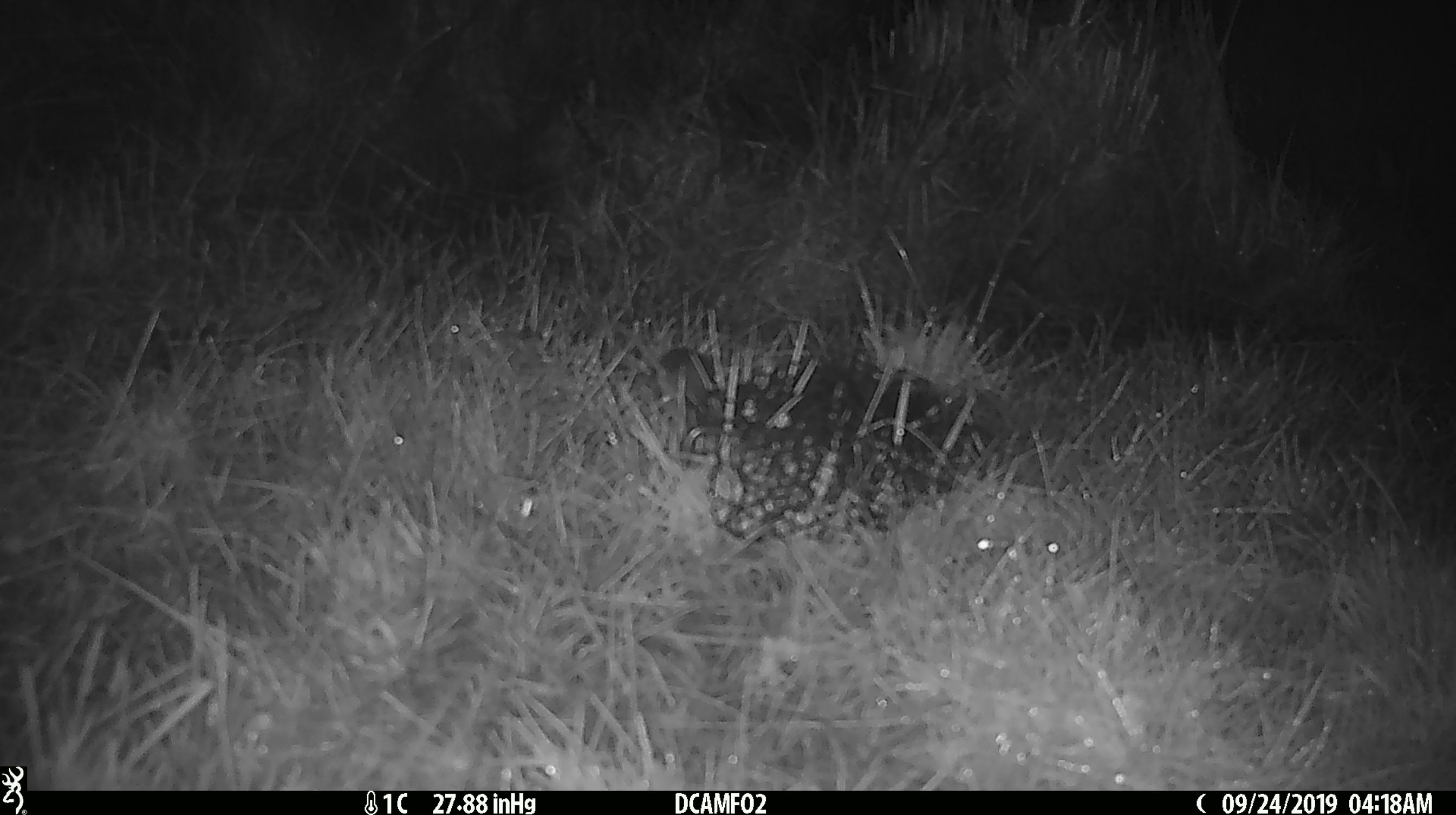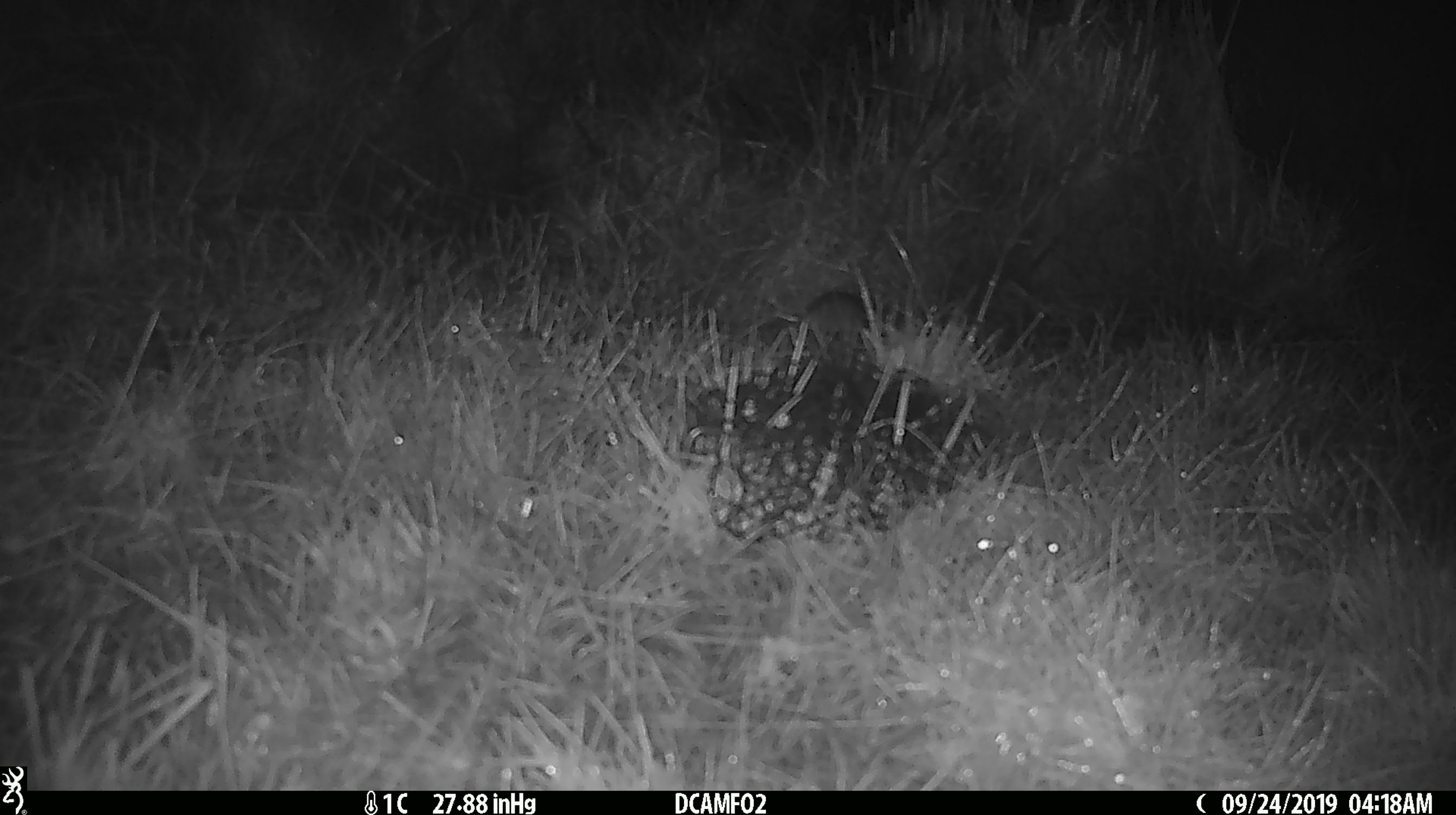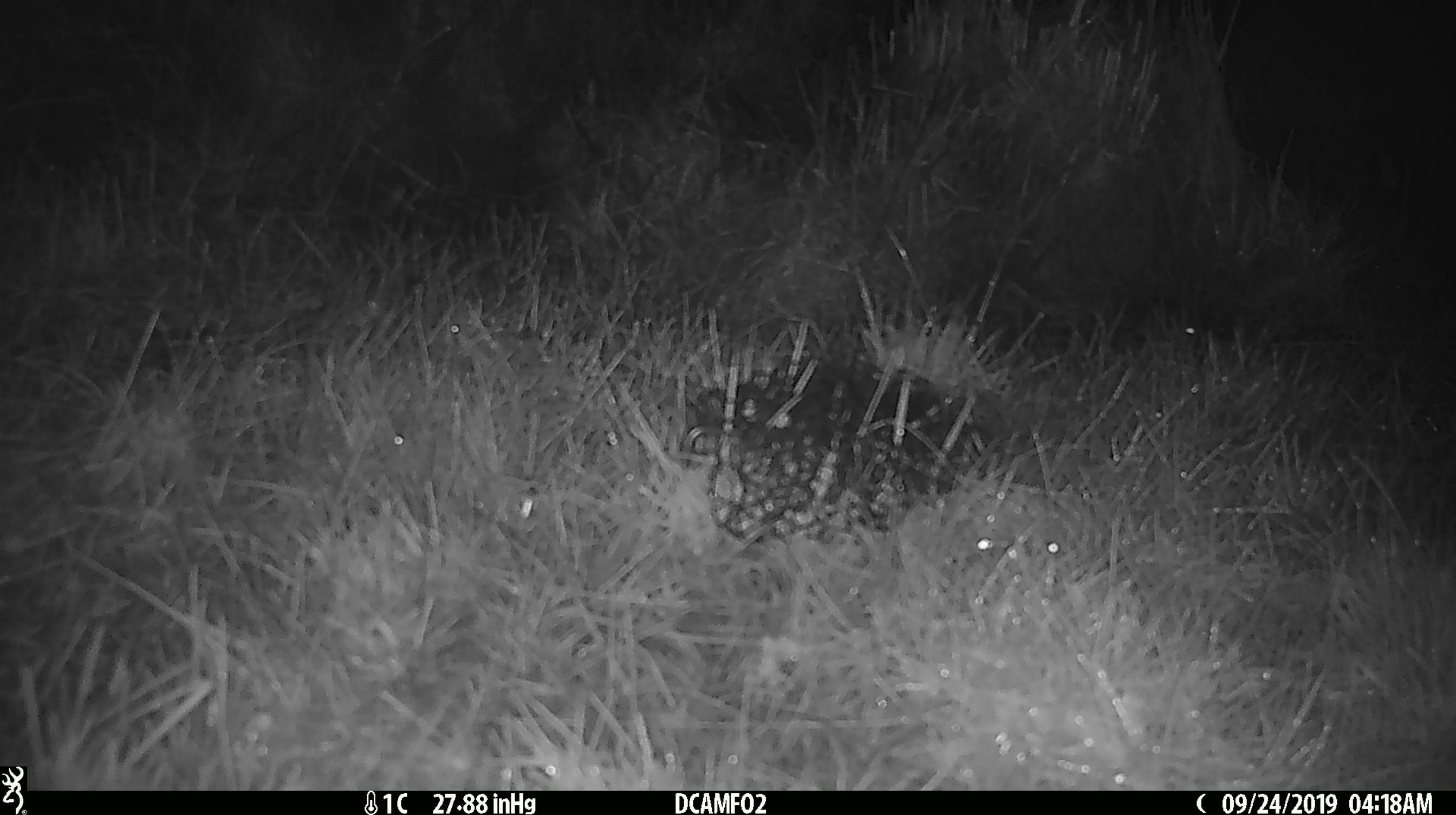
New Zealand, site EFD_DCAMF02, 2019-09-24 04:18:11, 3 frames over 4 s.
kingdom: Animalia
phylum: Chordata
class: Mammalia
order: Rodentia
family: Muridae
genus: Mus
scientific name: Mus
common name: mouse